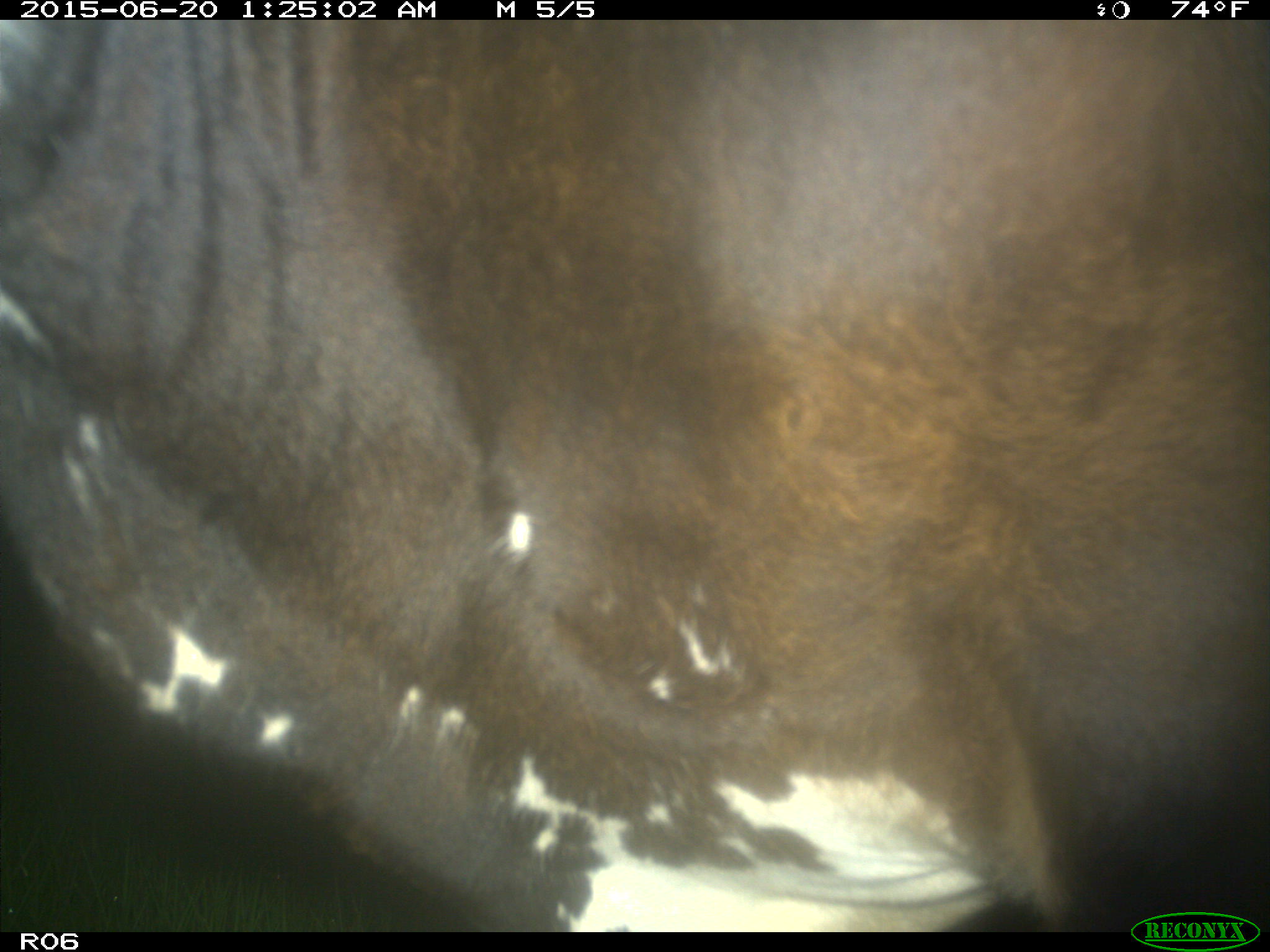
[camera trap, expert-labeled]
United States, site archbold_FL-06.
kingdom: Animalia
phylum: Chordata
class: Mammalia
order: Artiodactyla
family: Bovidae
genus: Bos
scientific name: Bos taurus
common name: domestic cow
Bos taurus (domestic cow).